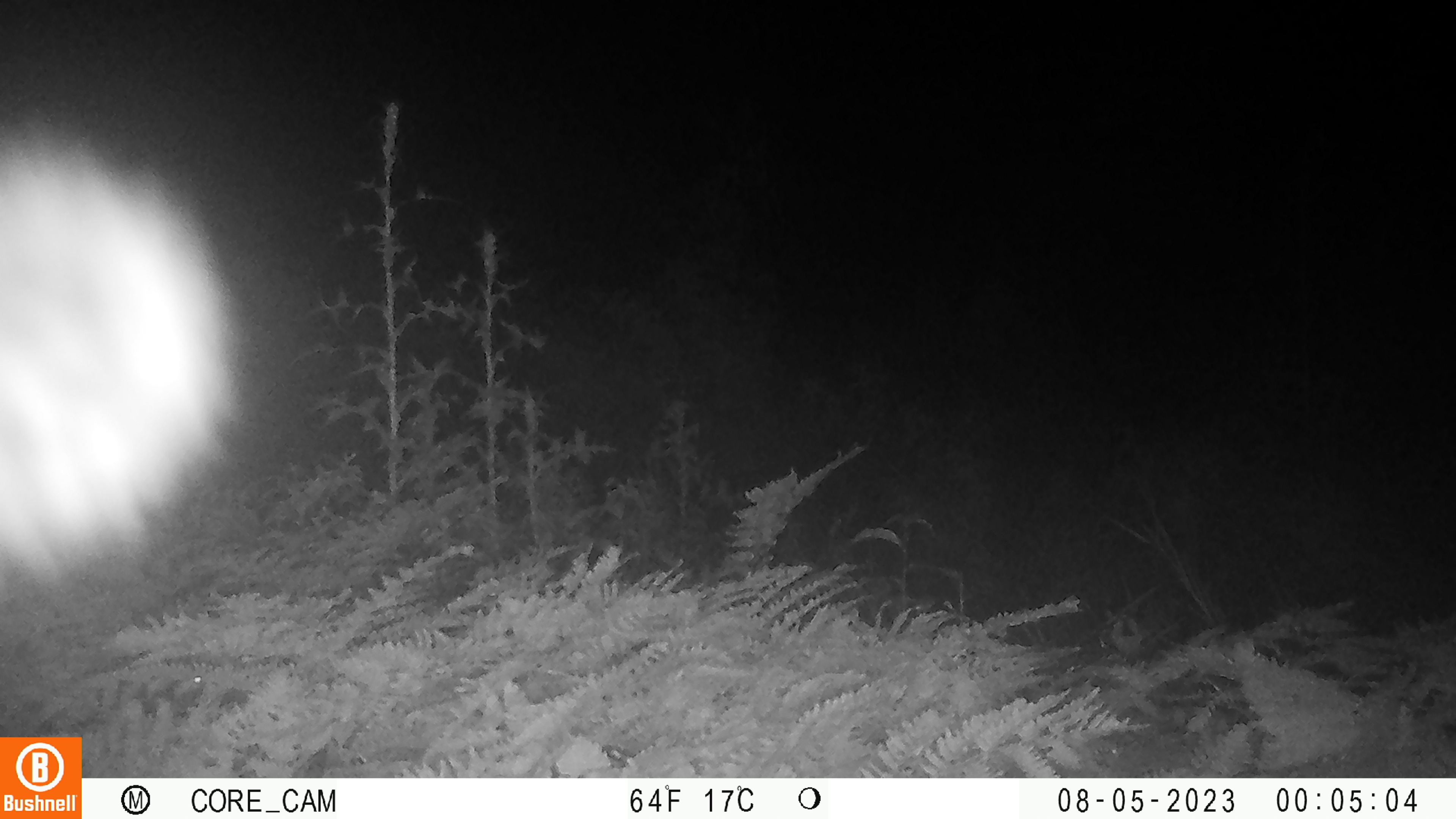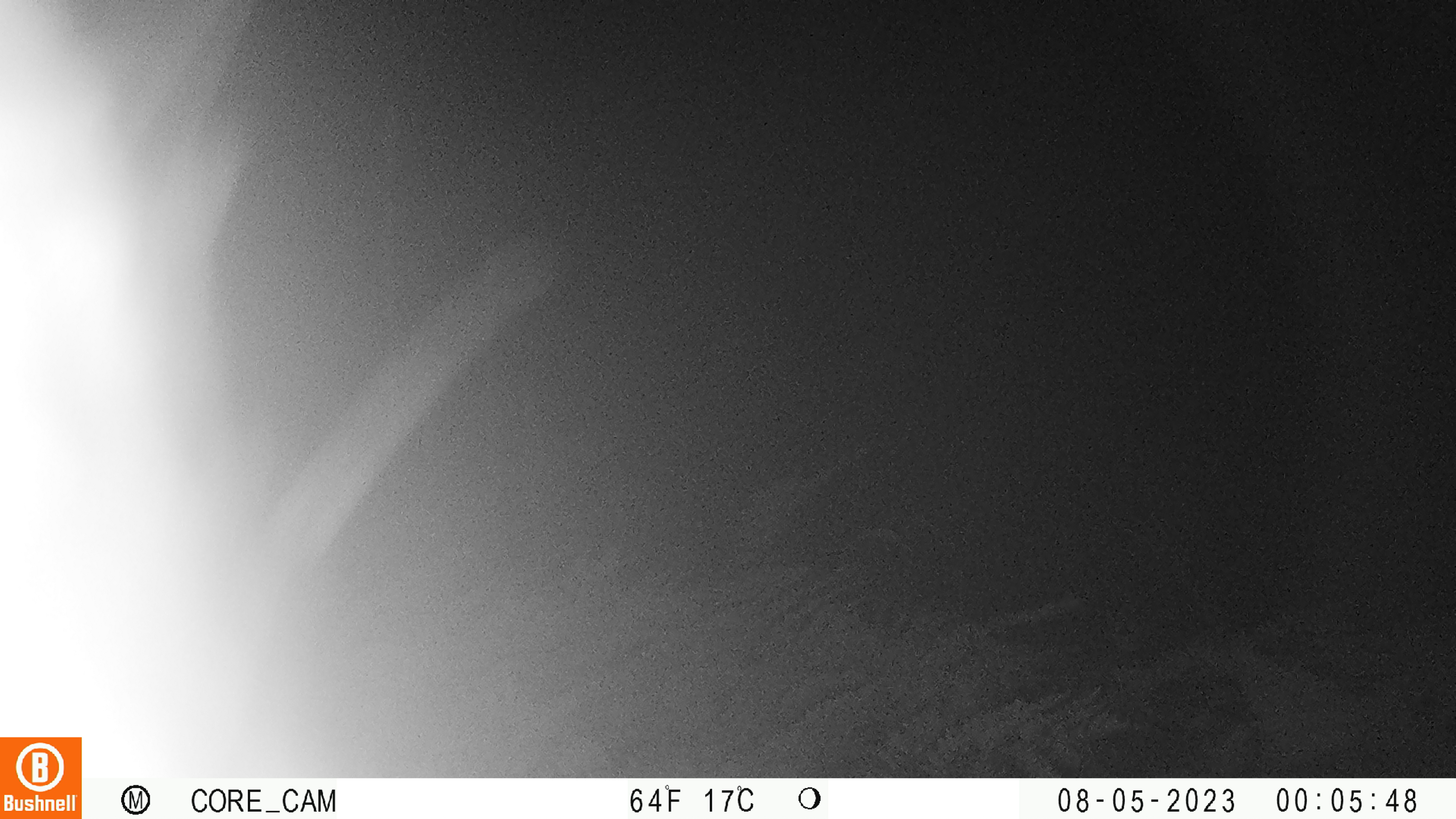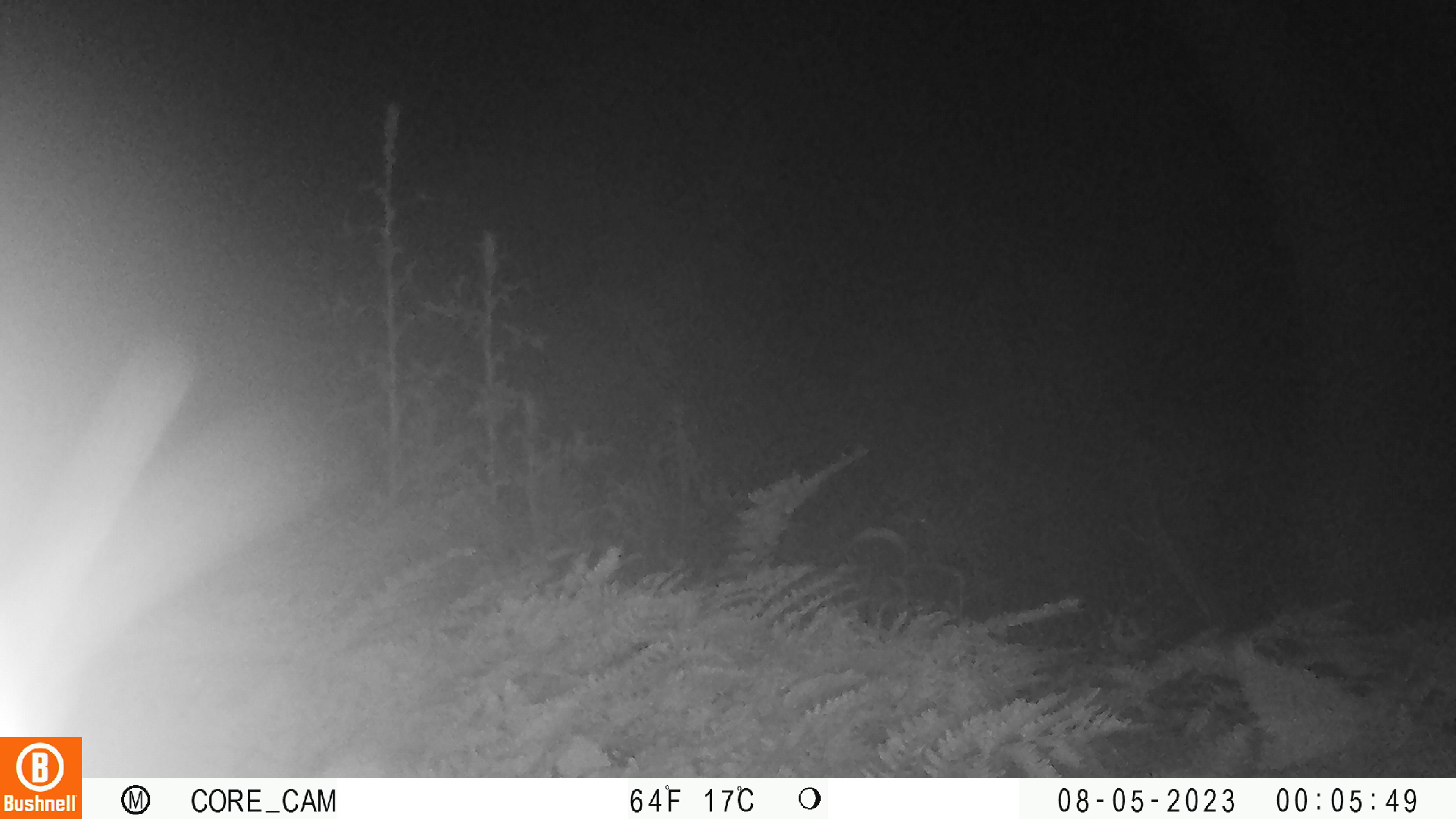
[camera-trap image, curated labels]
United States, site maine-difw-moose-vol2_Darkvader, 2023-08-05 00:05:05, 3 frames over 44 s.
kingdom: Animalia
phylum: Chordata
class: Mammalia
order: Artiodactyla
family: Cervidae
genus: Alces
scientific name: Alces alces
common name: moose